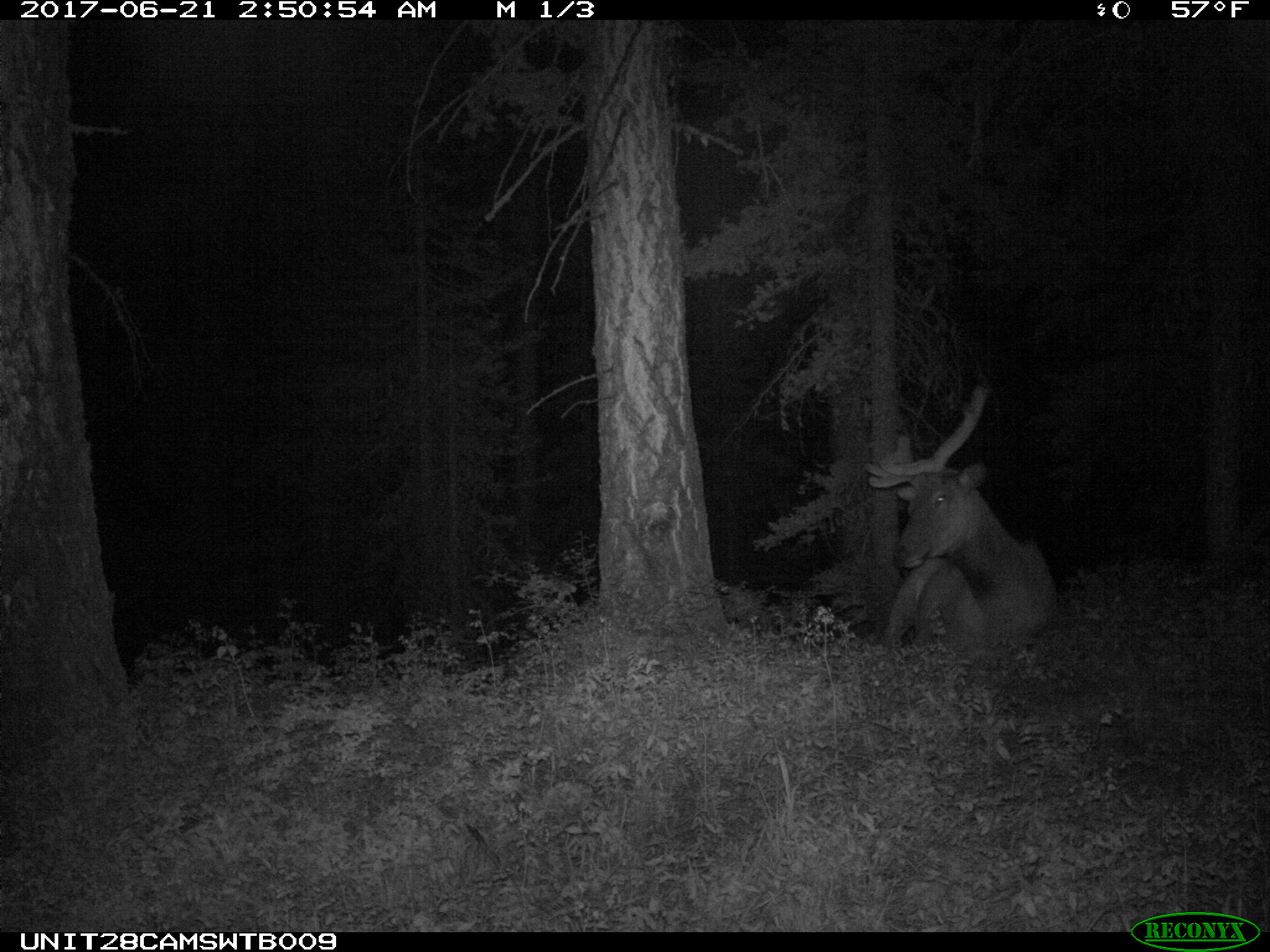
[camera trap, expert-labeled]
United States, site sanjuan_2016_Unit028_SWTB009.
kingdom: Animalia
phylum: Chordata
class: Mammalia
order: Artiodactyla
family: Cervidae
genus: Cervus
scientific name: Cervus elaphus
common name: red deer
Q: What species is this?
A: Cervus elaphus (red deer).